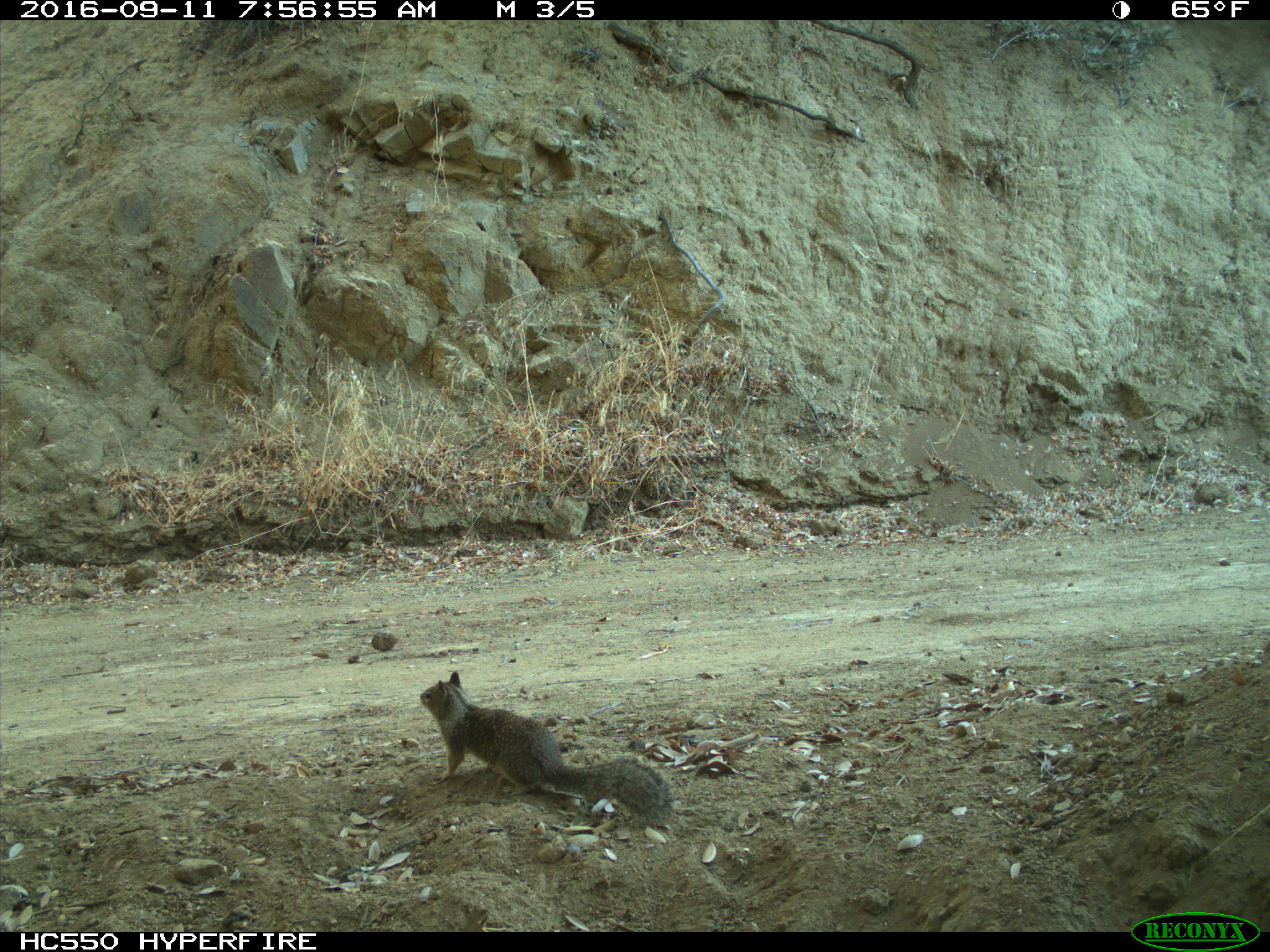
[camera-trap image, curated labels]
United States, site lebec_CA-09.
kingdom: Animalia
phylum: Chordata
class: Mammalia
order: Rodentia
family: Sciuridae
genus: Otospermophilus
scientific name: Otospermophilus beecheyi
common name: california ground squirrel